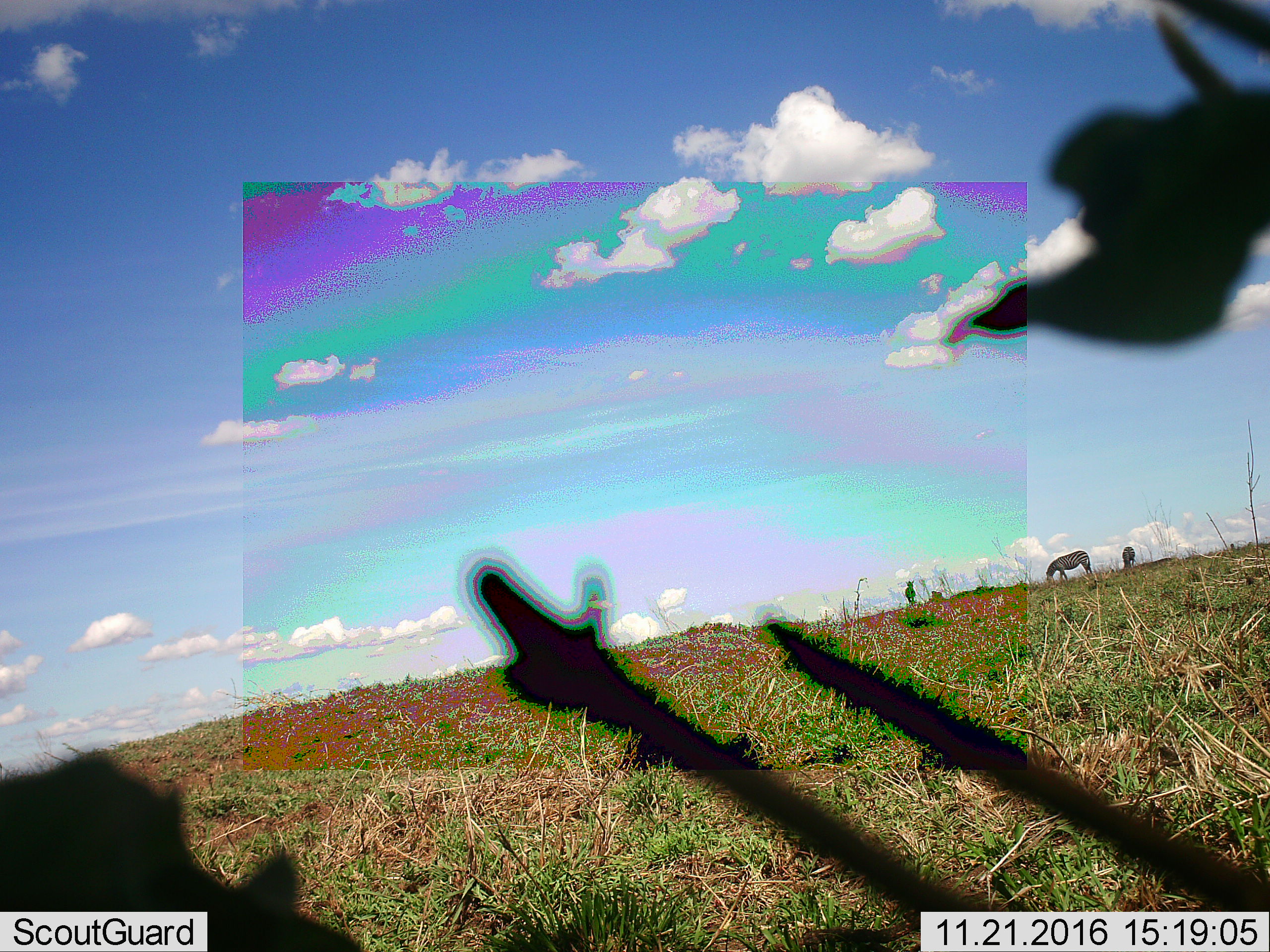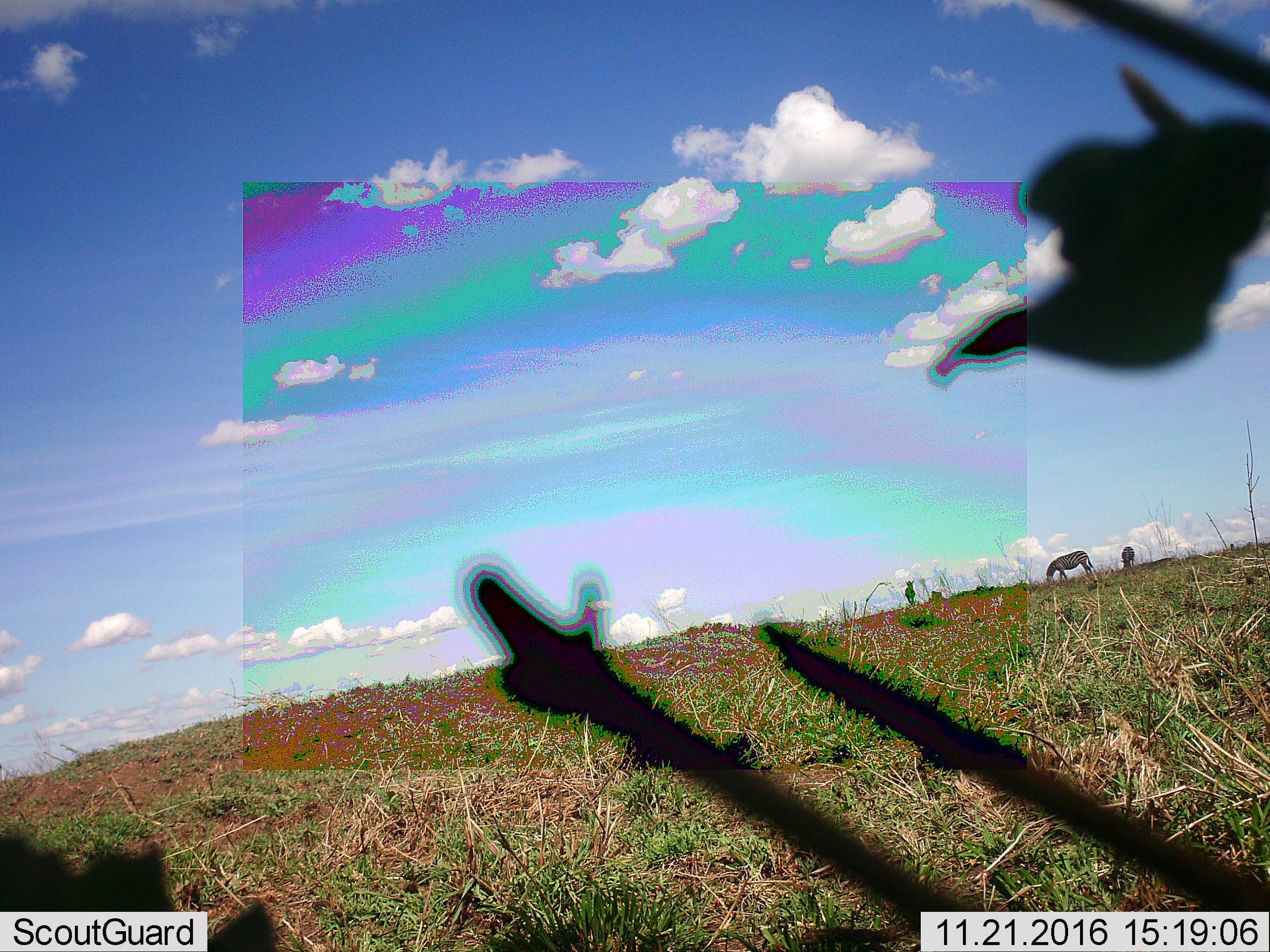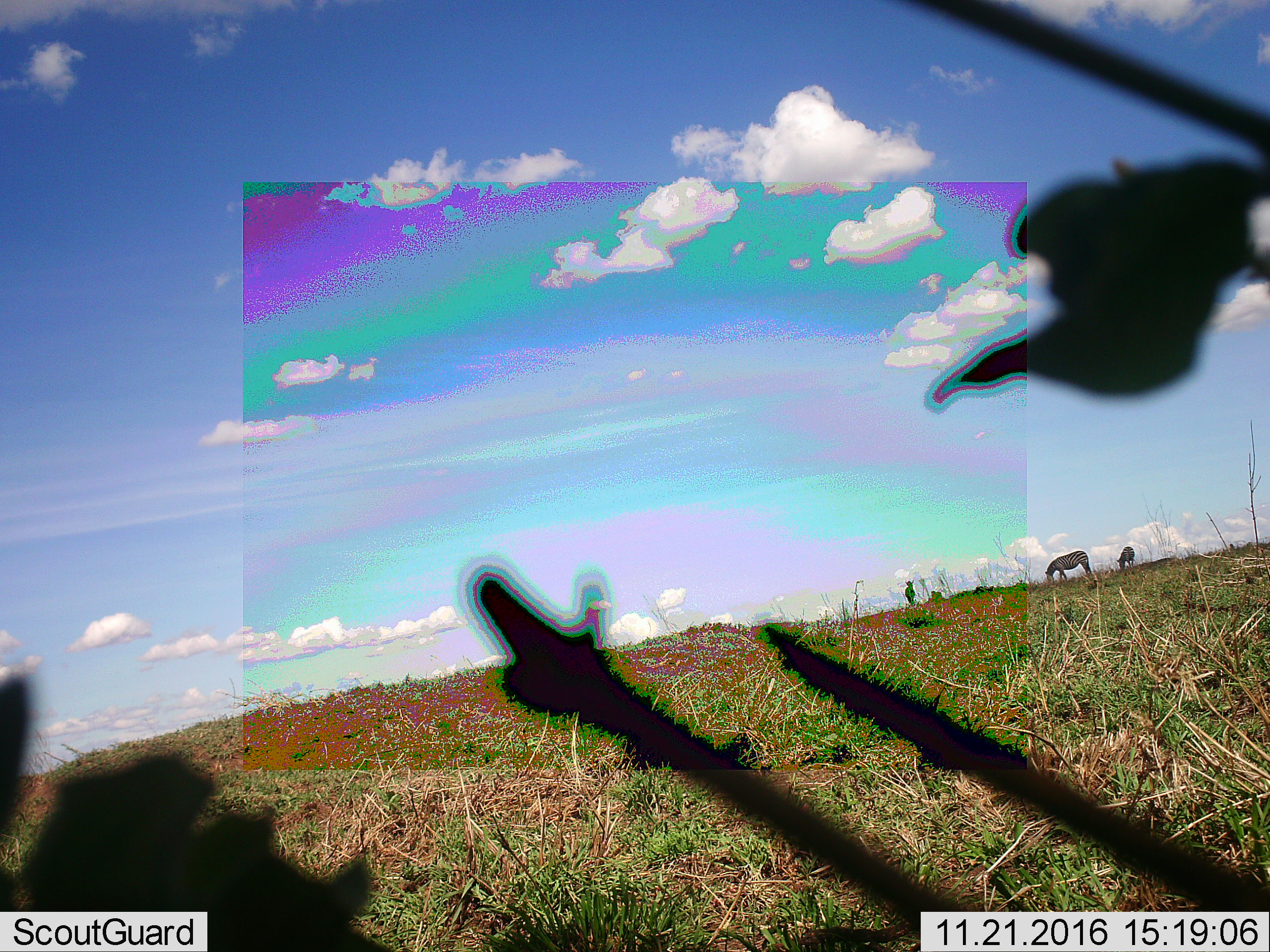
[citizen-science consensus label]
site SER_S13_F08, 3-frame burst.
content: unidentified animal